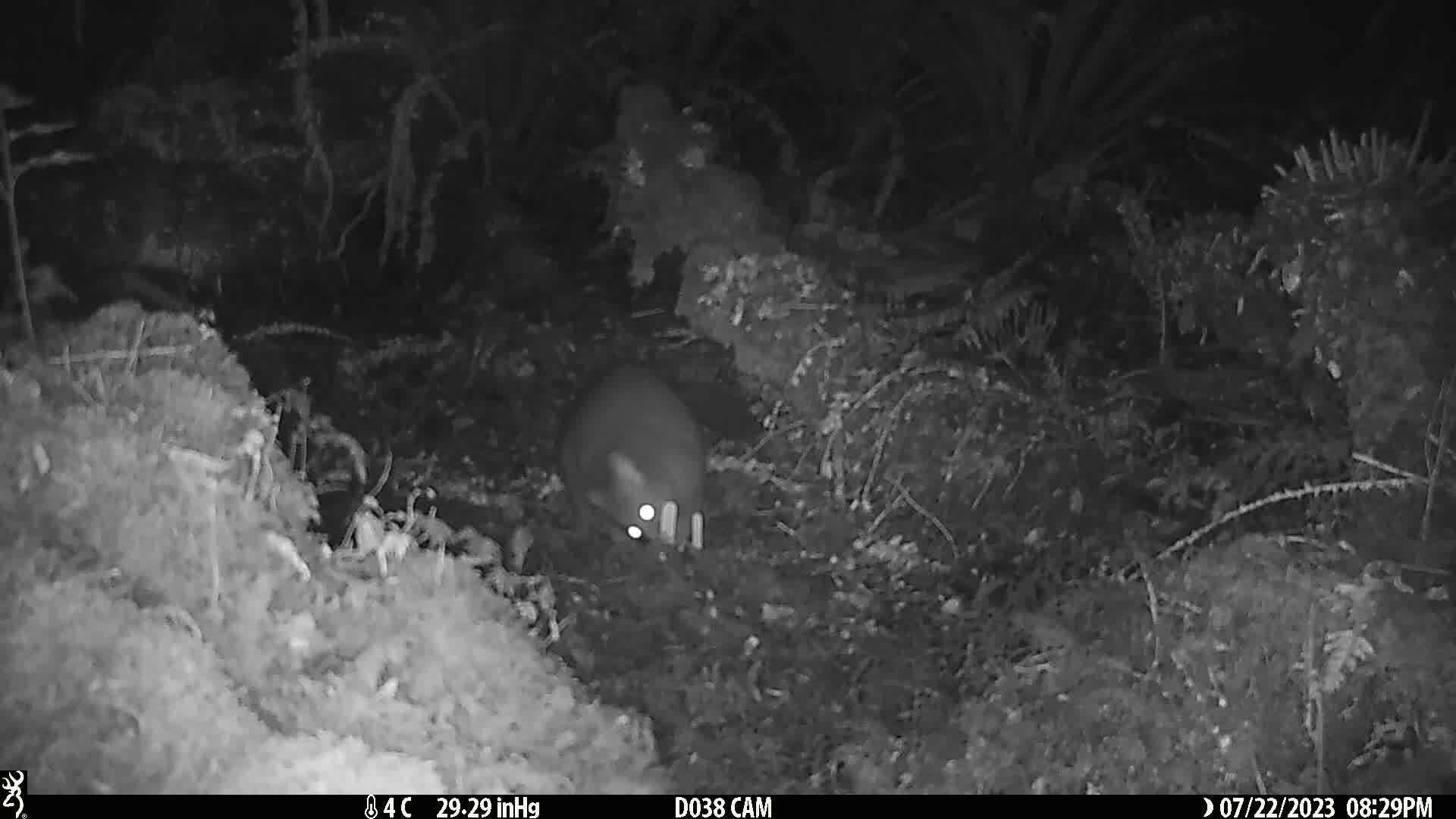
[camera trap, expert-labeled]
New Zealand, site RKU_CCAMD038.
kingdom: Animalia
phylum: Chordata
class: Mammalia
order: Diprotodontia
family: Phalangeridae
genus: Trichosurus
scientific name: Trichosurus vulpecula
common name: common brushtail possum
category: possum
Possum (common brushtail possum) (Trichosurus vulpecula).